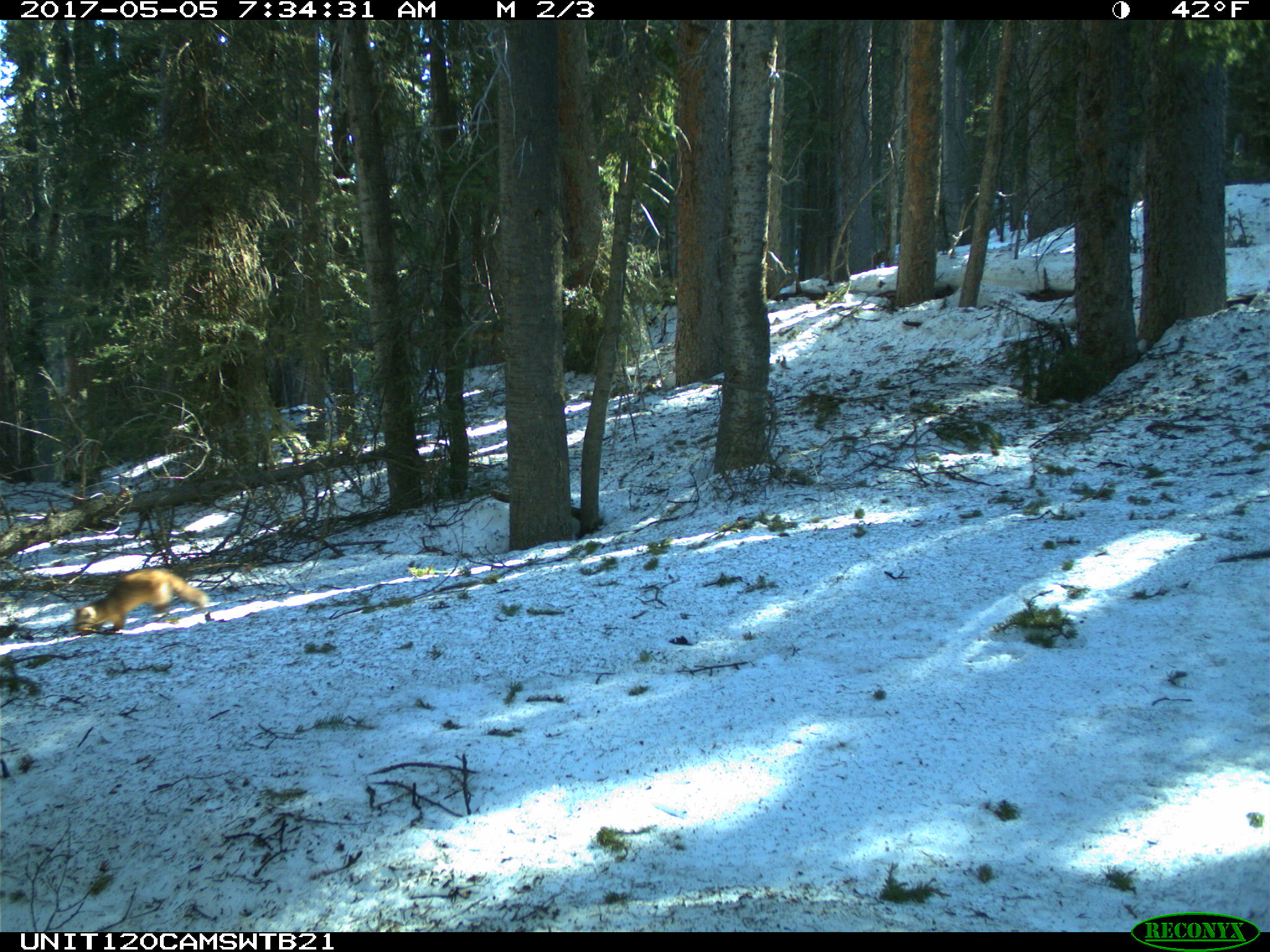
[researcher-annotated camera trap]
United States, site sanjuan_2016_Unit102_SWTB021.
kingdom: Animalia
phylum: Chordata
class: Mammalia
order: Carnivora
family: Mustelidae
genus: Martes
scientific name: Martes americana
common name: american marten